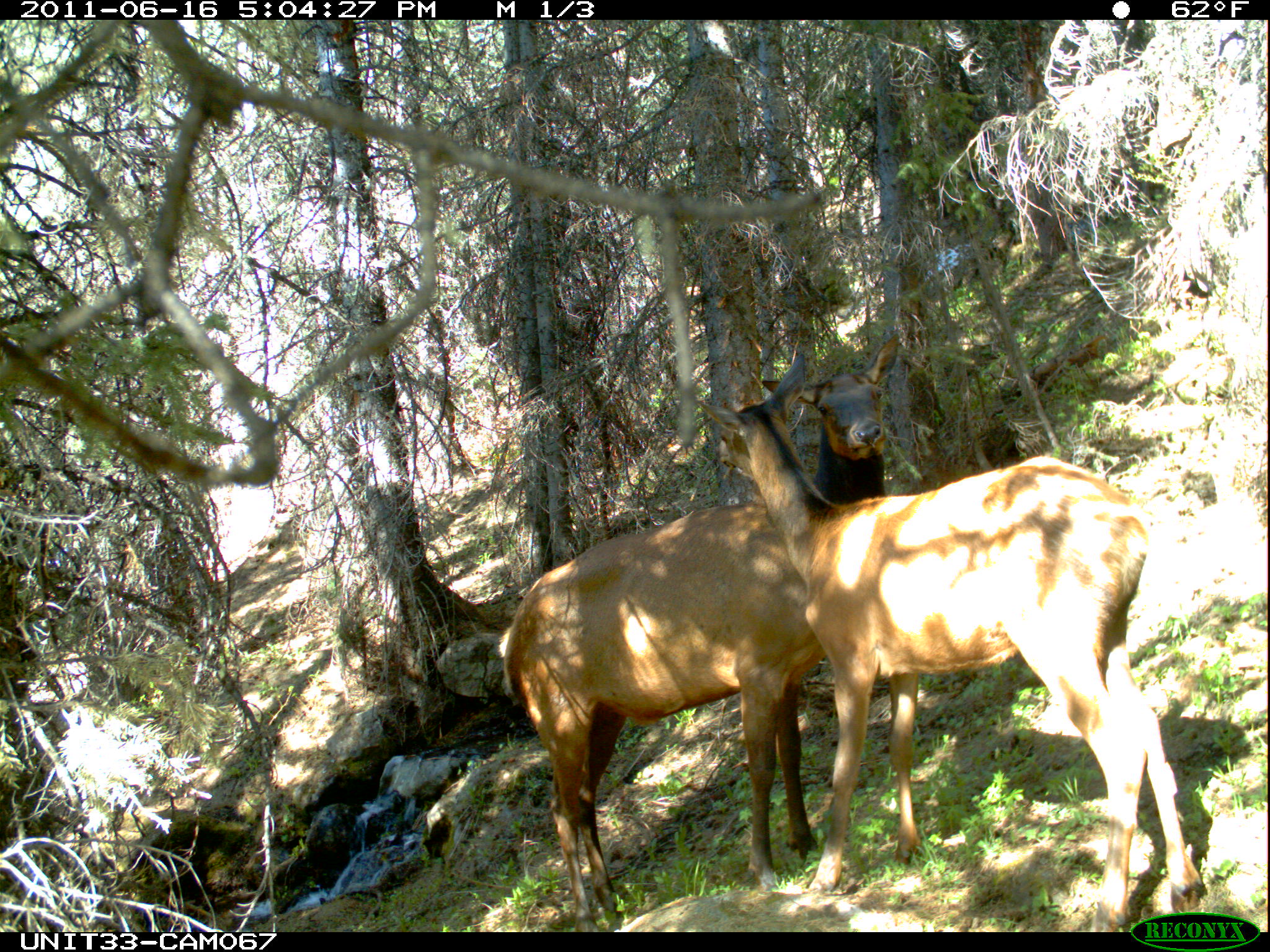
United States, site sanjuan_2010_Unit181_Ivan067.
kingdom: Animalia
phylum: Chordata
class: Mammalia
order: Artiodactyla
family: Cervidae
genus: Cervus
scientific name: Cervus elaphus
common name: red deer